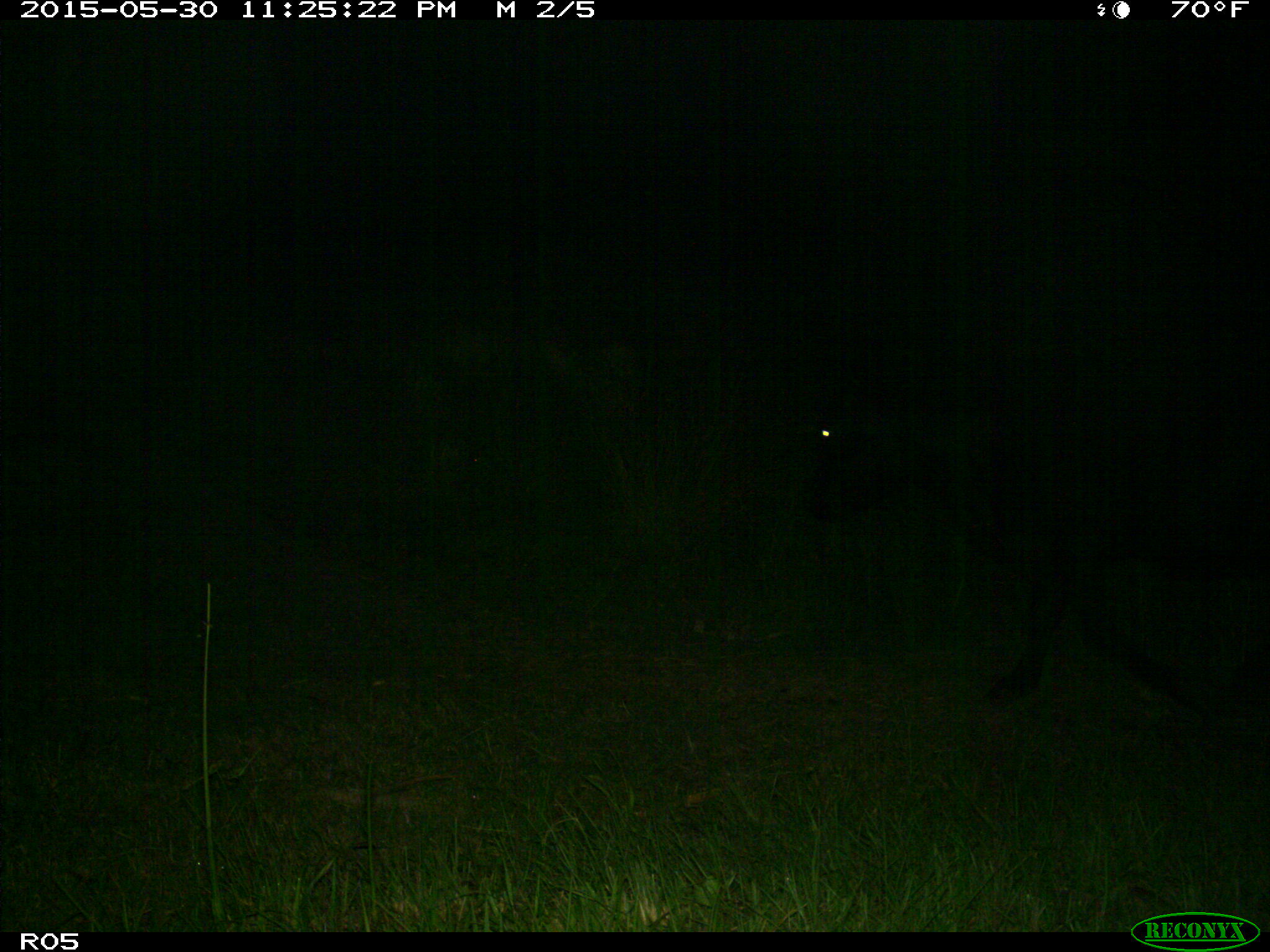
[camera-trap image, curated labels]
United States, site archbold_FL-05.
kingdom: Animalia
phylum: Chordata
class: Mammalia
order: Artiodactyla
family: Bovidae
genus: Bos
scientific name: Bos taurus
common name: domestic cow